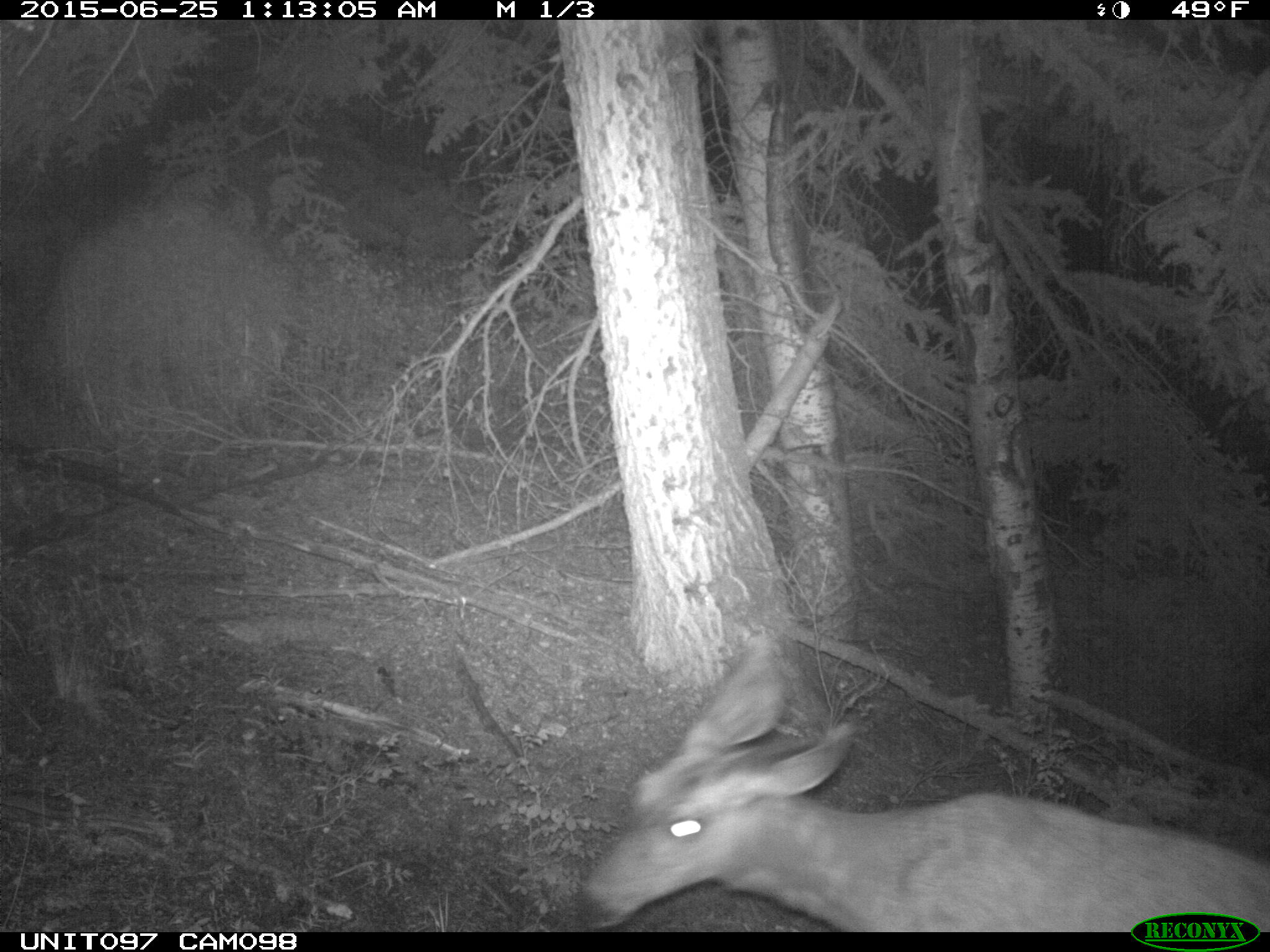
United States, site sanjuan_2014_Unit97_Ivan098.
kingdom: Animalia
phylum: Chordata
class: Mammalia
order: Artiodactyla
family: Cervidae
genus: Odocoileus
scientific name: Odocoileus hemionus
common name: mule deer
Odocoileus hemionus (mule deer).